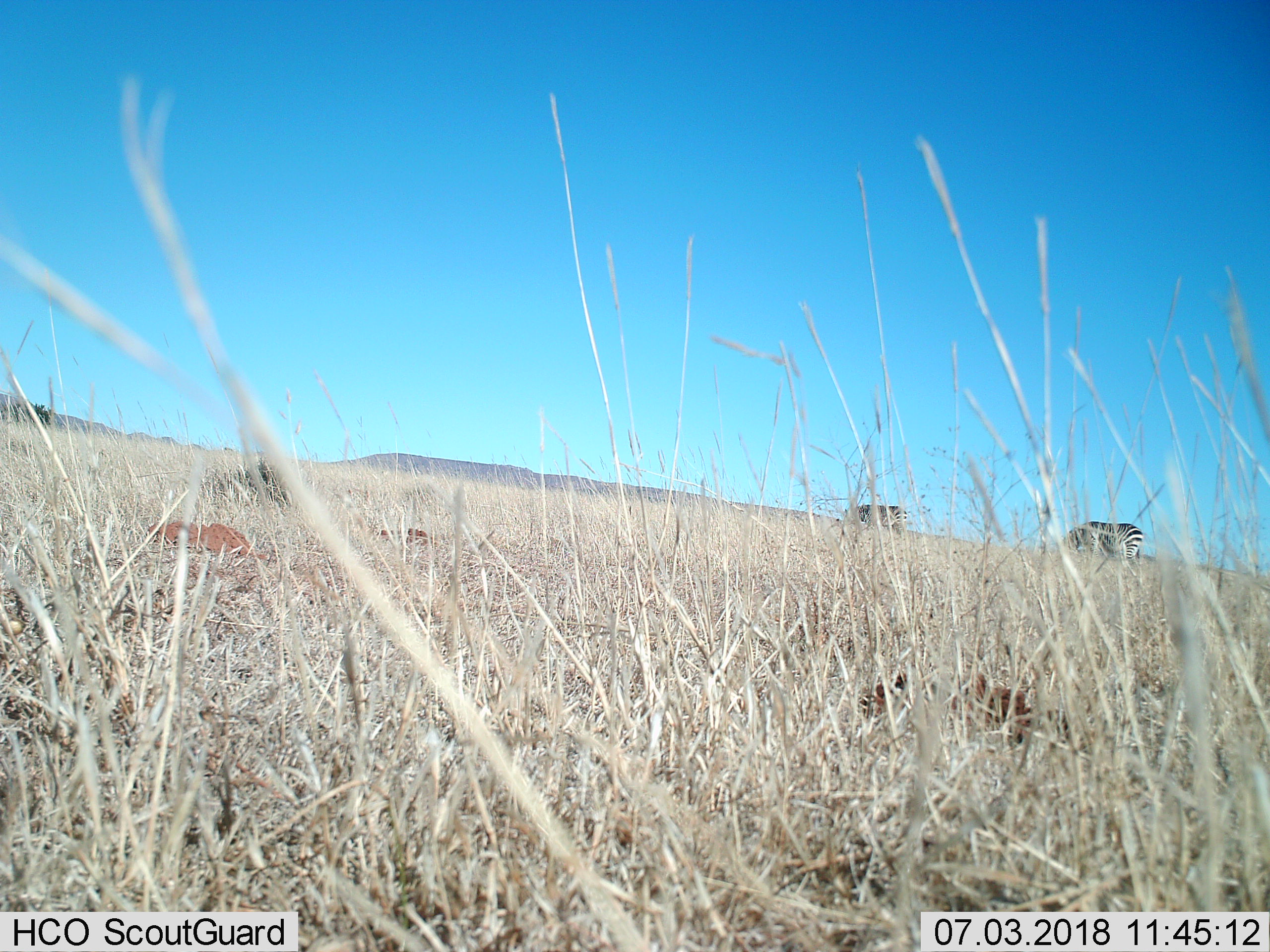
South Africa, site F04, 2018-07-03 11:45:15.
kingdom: Animalia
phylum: Chordata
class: Mammalia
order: Perissodactyla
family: Equidae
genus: Equus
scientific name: Equus zebra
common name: mountain zebra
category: zebramountain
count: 2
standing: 14%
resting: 0%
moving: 14%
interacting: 0%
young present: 0%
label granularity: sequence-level